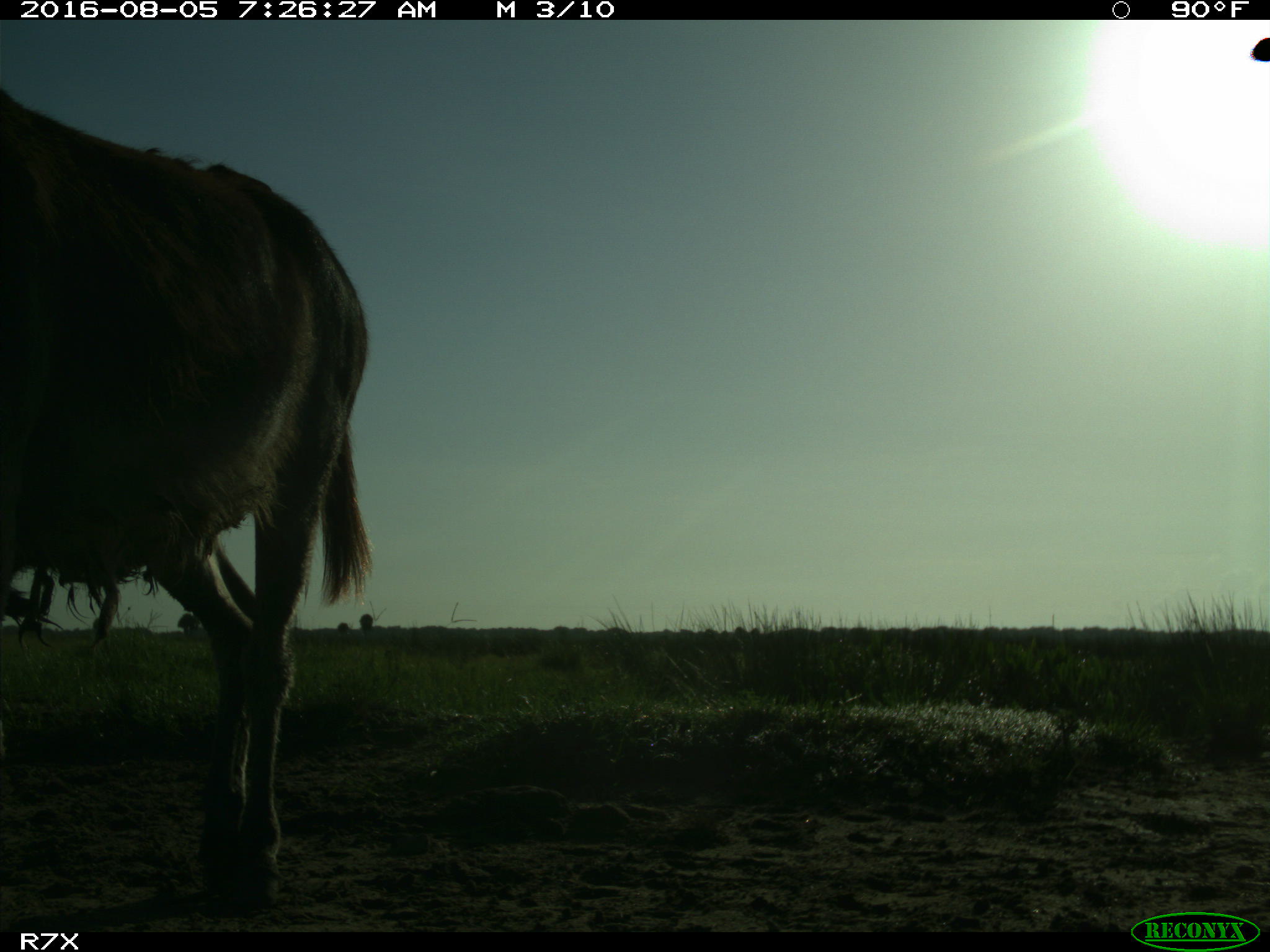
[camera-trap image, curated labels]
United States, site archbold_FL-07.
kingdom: Animalia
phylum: Chordata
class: Mammalia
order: Perissodactyla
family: Equidae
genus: Equus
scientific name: Equus africanus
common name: african wild ass